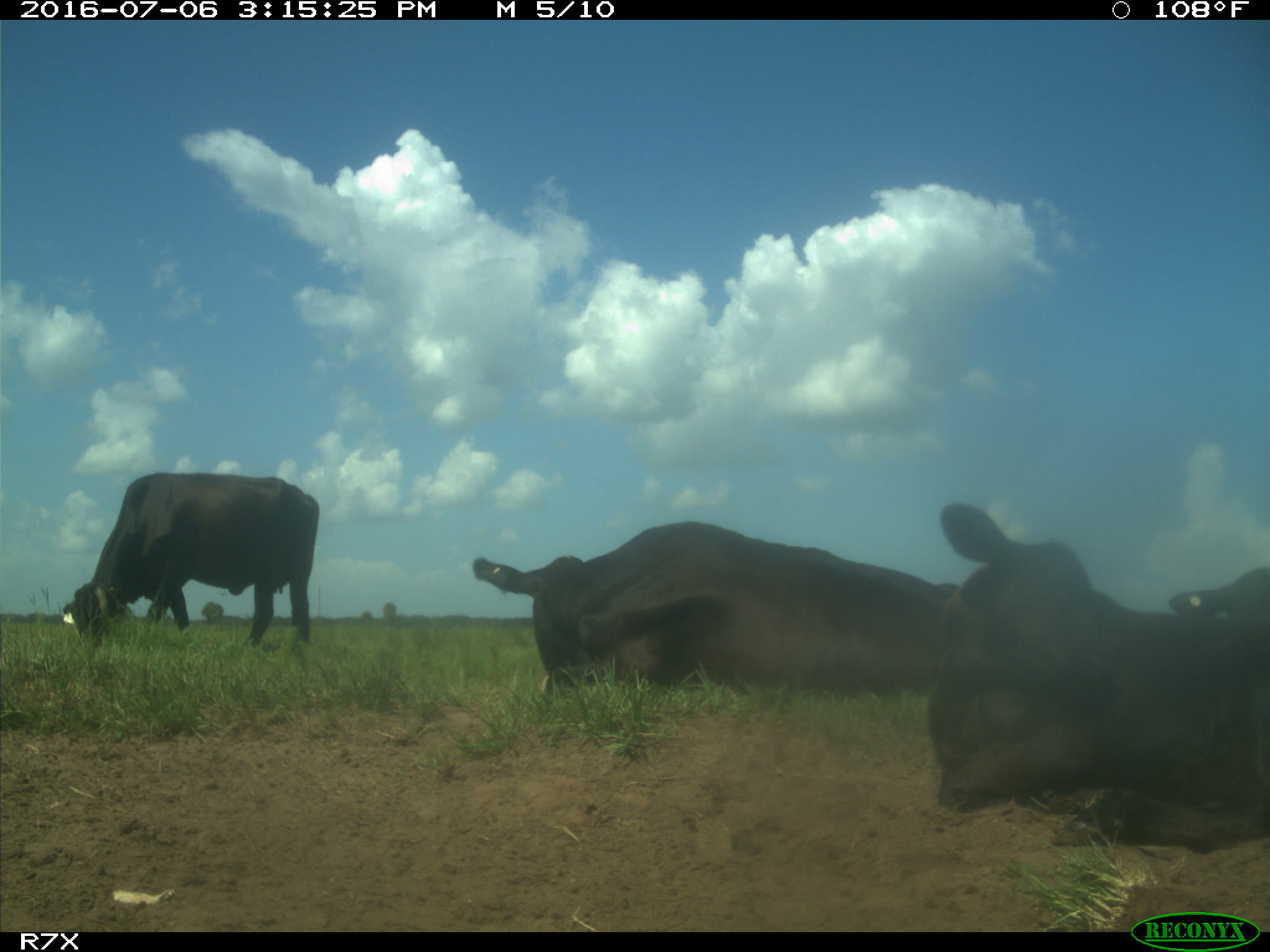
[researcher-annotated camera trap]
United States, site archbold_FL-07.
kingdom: Animalia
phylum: Chordata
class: Mammalia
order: Artiodactyla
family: Bovidae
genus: Bos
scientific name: Bos taurus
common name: domestic cow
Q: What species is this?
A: Bos taurus (domestic cow).